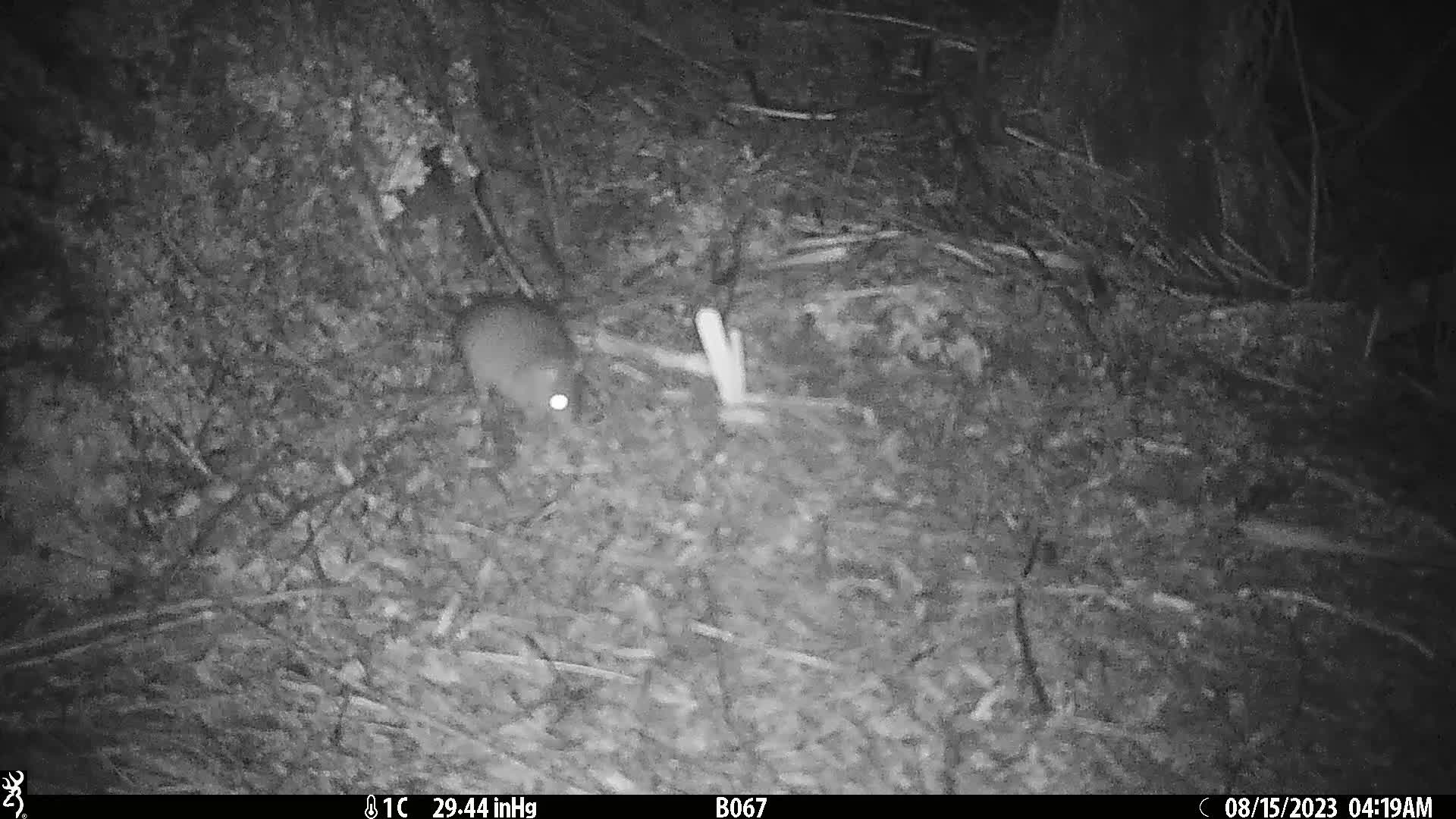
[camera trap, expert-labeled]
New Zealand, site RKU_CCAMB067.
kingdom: Animalia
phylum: Chordata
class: Mammalia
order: Rodentia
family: Muridae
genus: Rattus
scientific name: Rattus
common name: rat